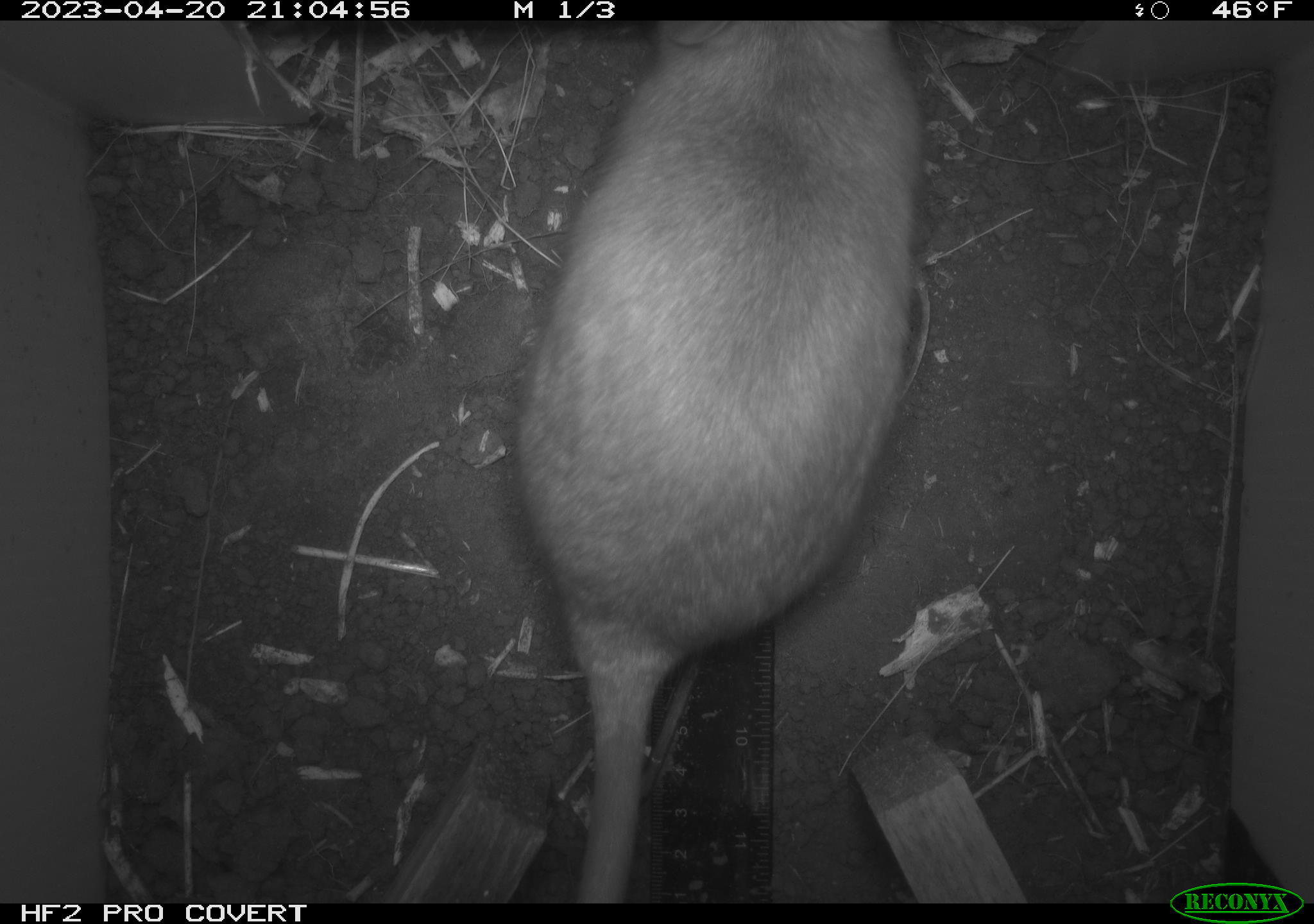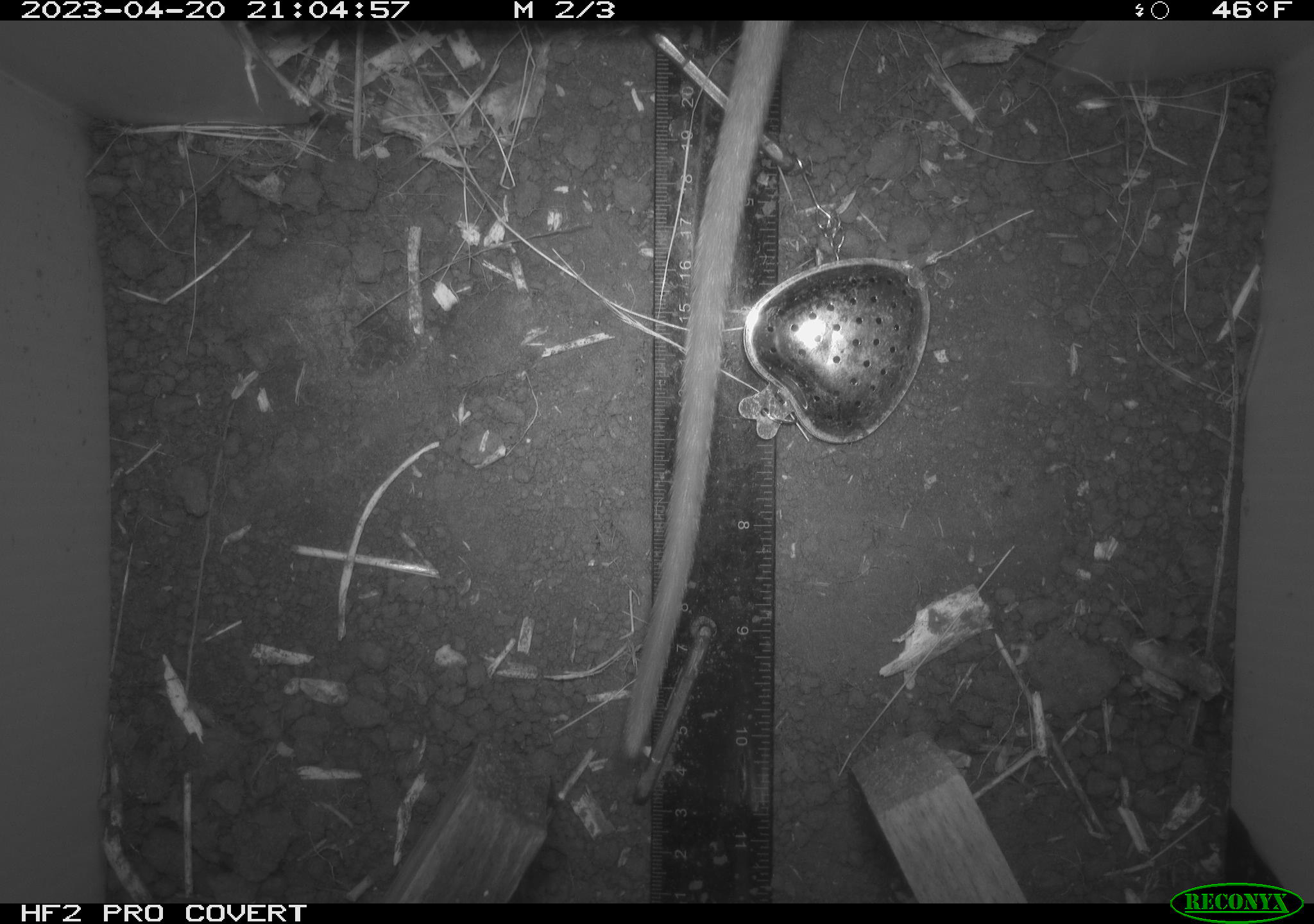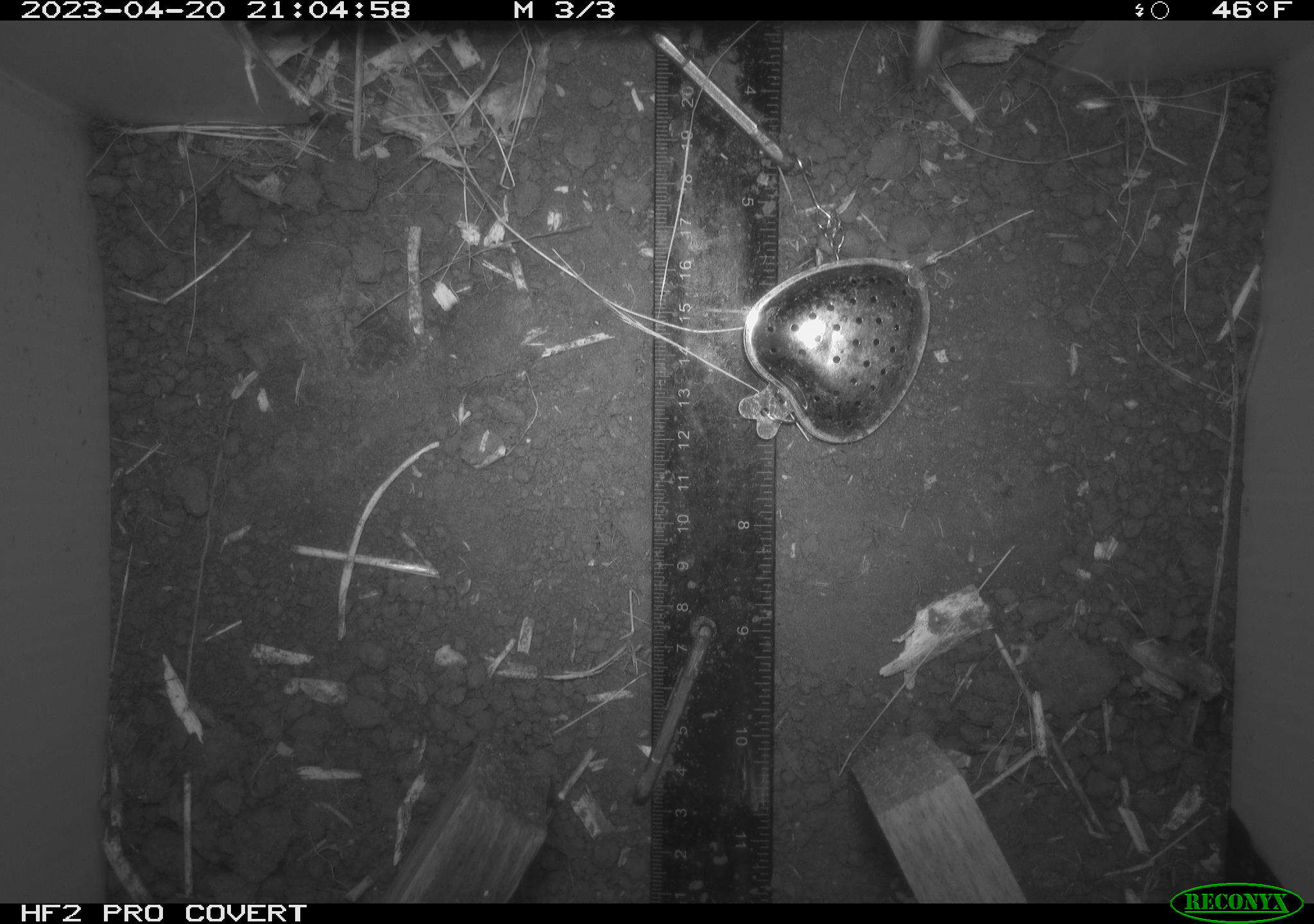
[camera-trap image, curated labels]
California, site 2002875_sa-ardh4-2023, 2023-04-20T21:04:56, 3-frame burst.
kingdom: Animalia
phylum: Chordata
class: Mammalia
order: Rodentia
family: Cricetidae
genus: Neotoma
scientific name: Neotoma fuscipes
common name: dusky-footed woodrat